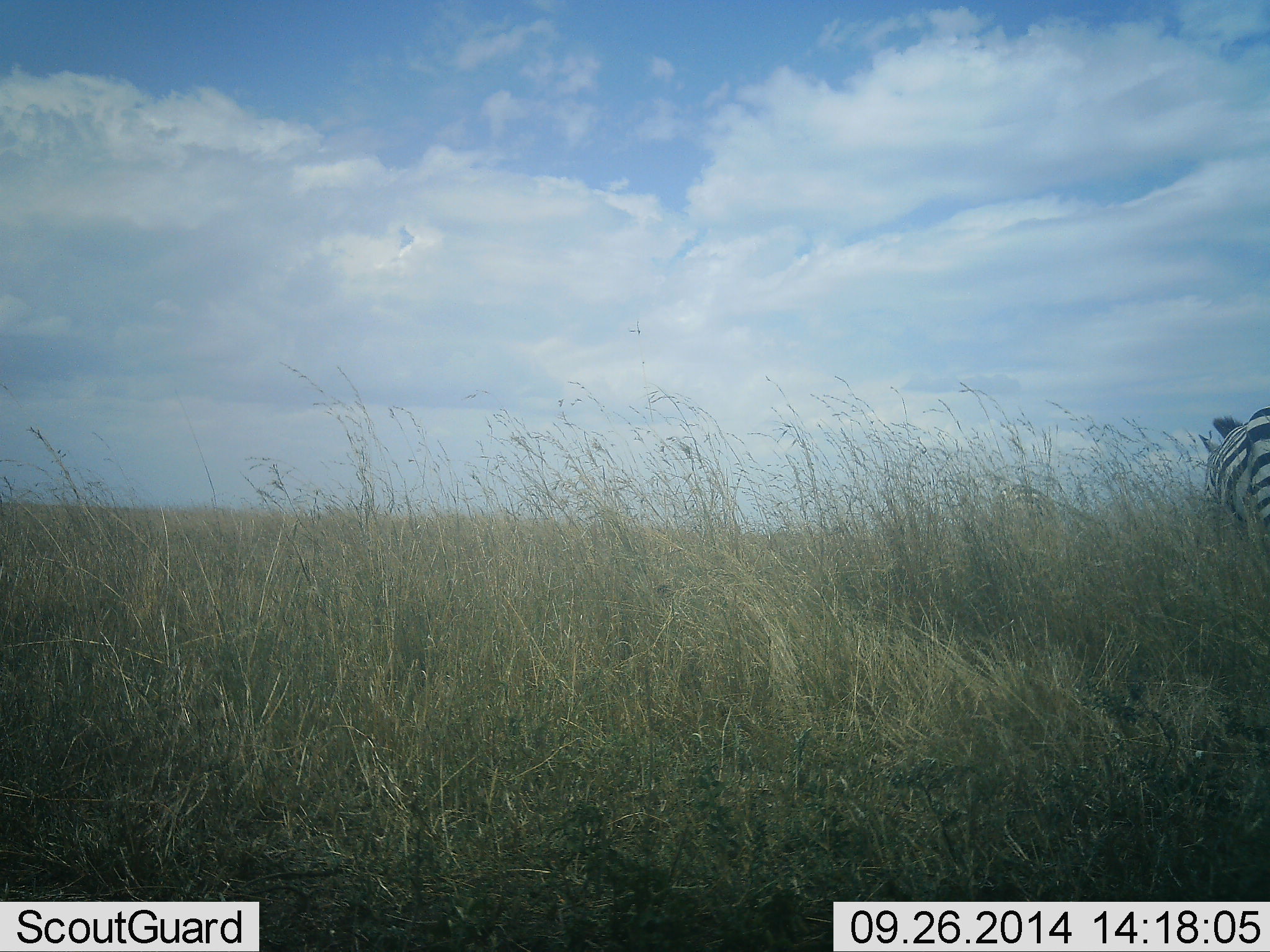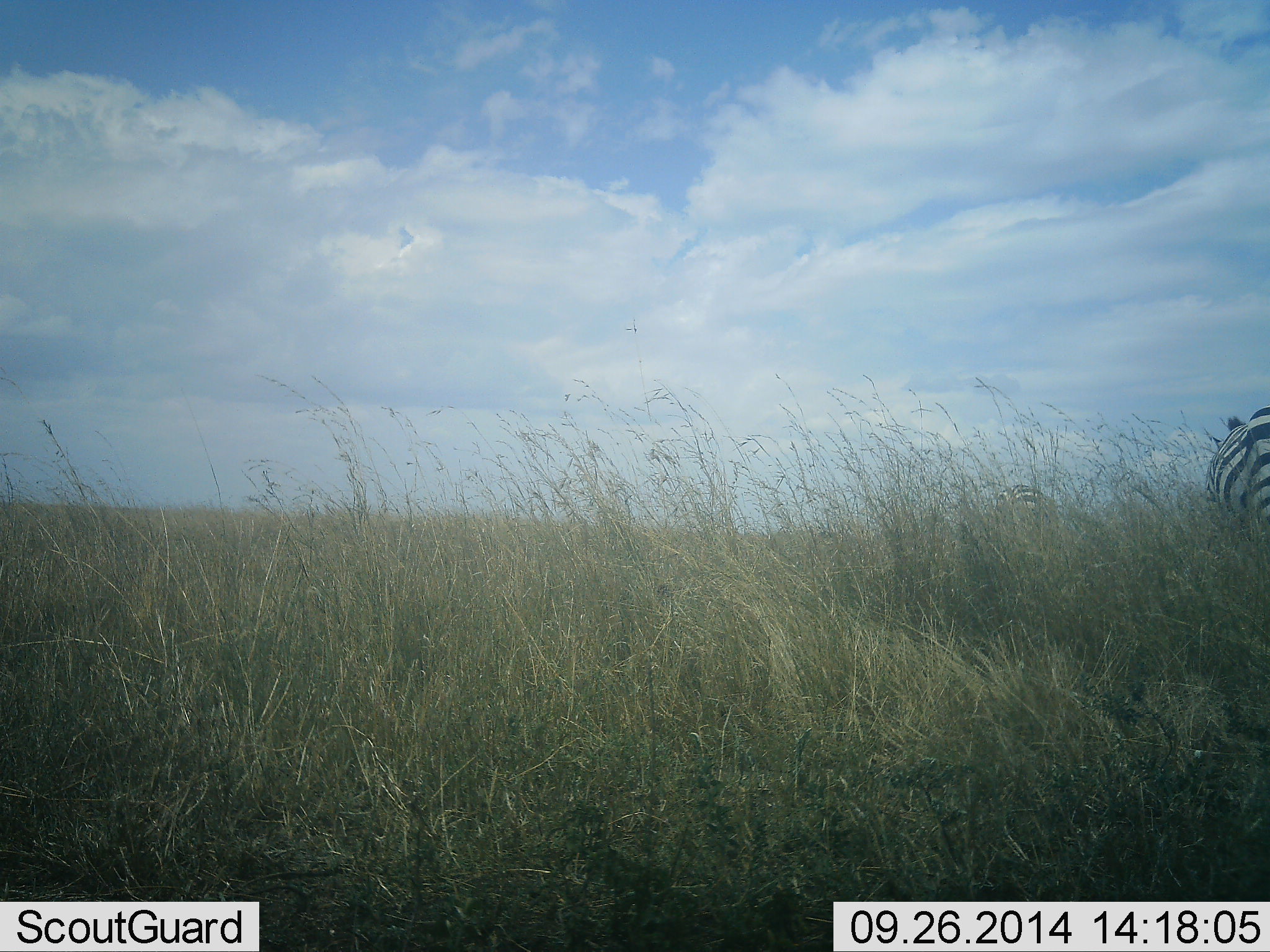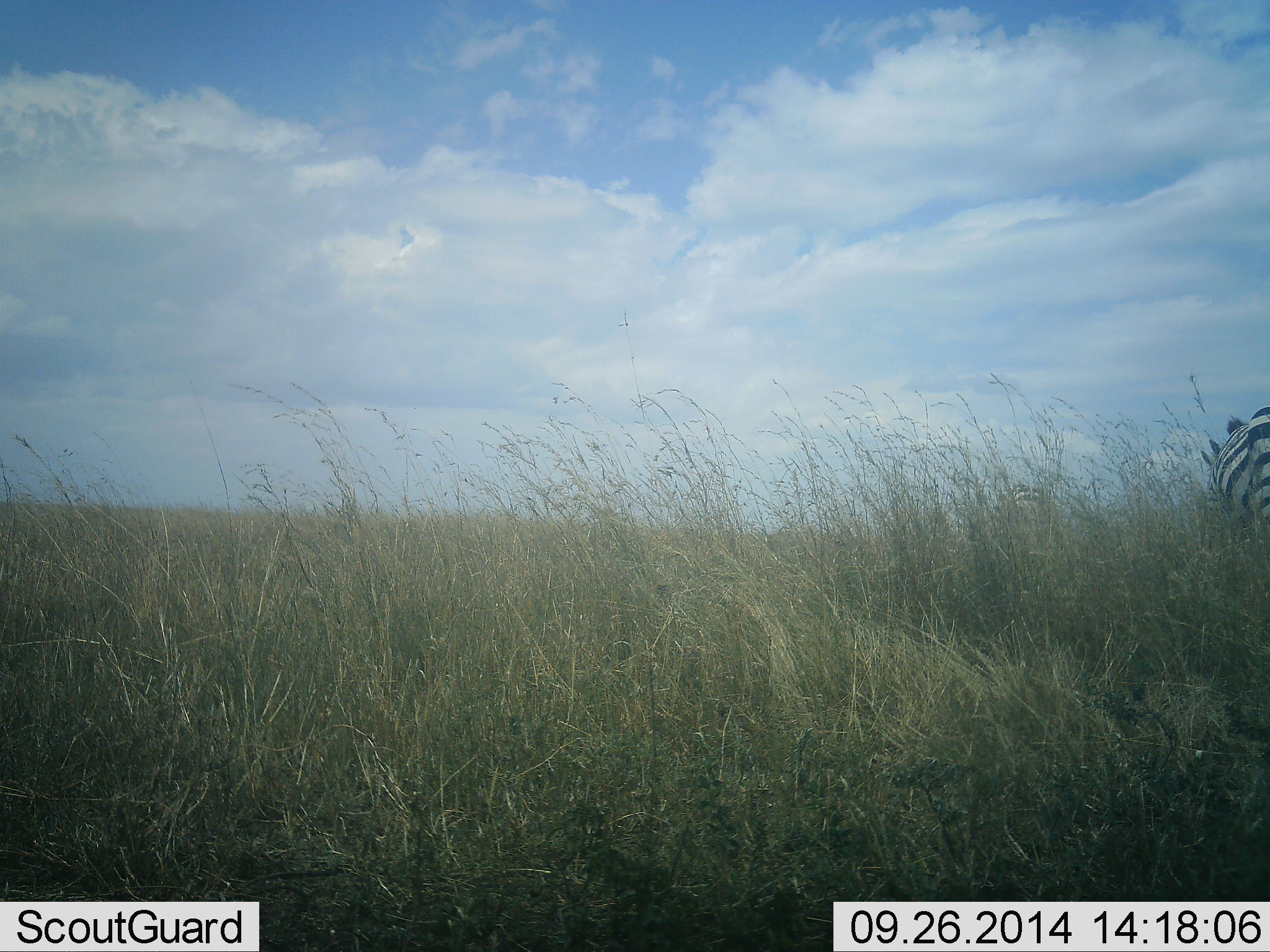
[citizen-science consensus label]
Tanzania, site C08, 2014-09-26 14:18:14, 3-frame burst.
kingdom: Animalia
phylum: Chordata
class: Mammalia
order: Perissodactyla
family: Equidae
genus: Equus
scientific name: Equus quagga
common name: plains zebra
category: zebra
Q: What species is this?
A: Zebra (plains zebra) (Equus quagga).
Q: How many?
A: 1.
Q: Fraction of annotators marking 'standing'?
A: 60%.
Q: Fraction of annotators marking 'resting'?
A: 0%.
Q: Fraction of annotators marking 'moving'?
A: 10%.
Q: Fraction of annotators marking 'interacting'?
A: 0%.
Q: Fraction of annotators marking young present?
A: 0%.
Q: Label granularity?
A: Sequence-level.